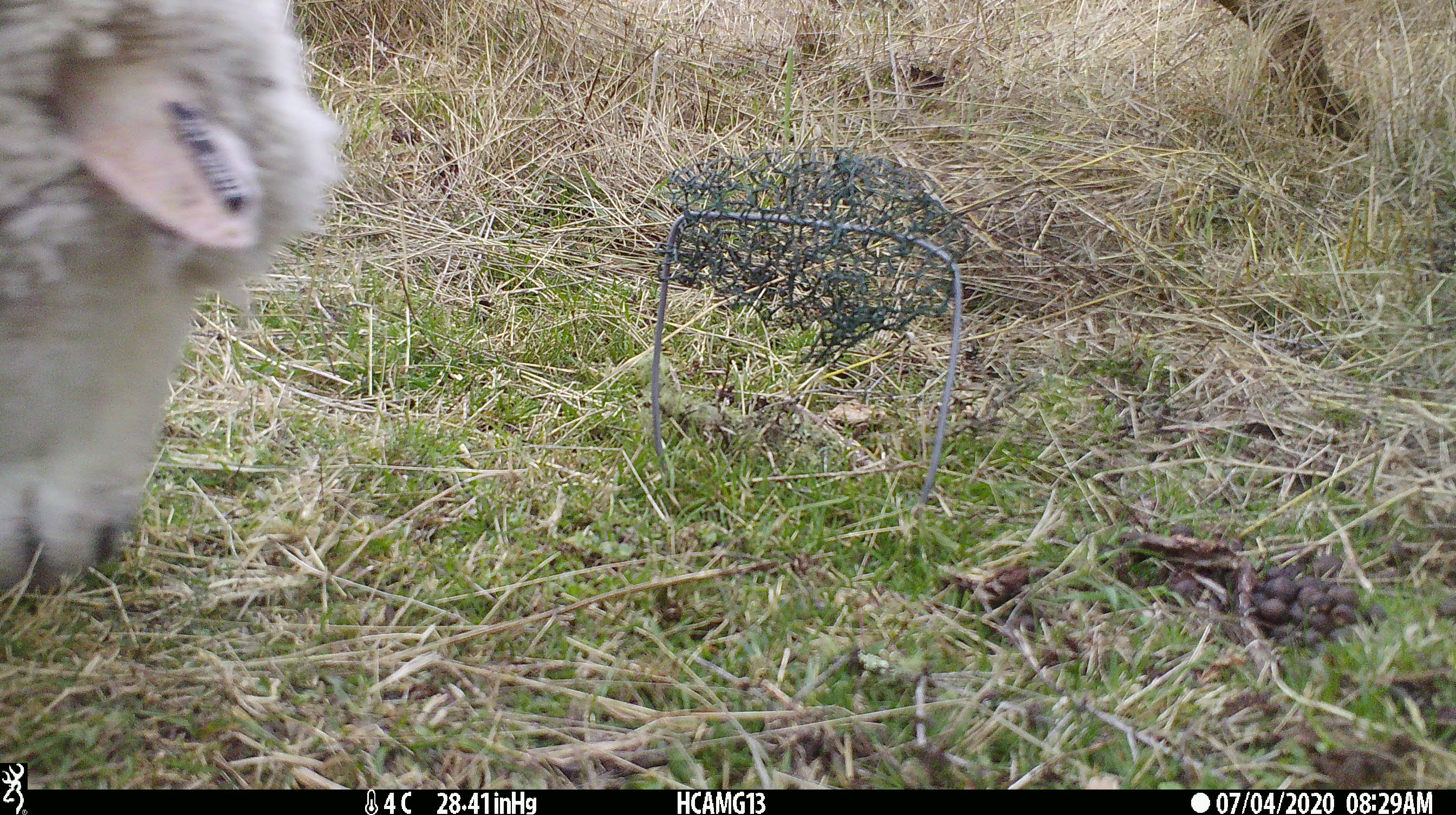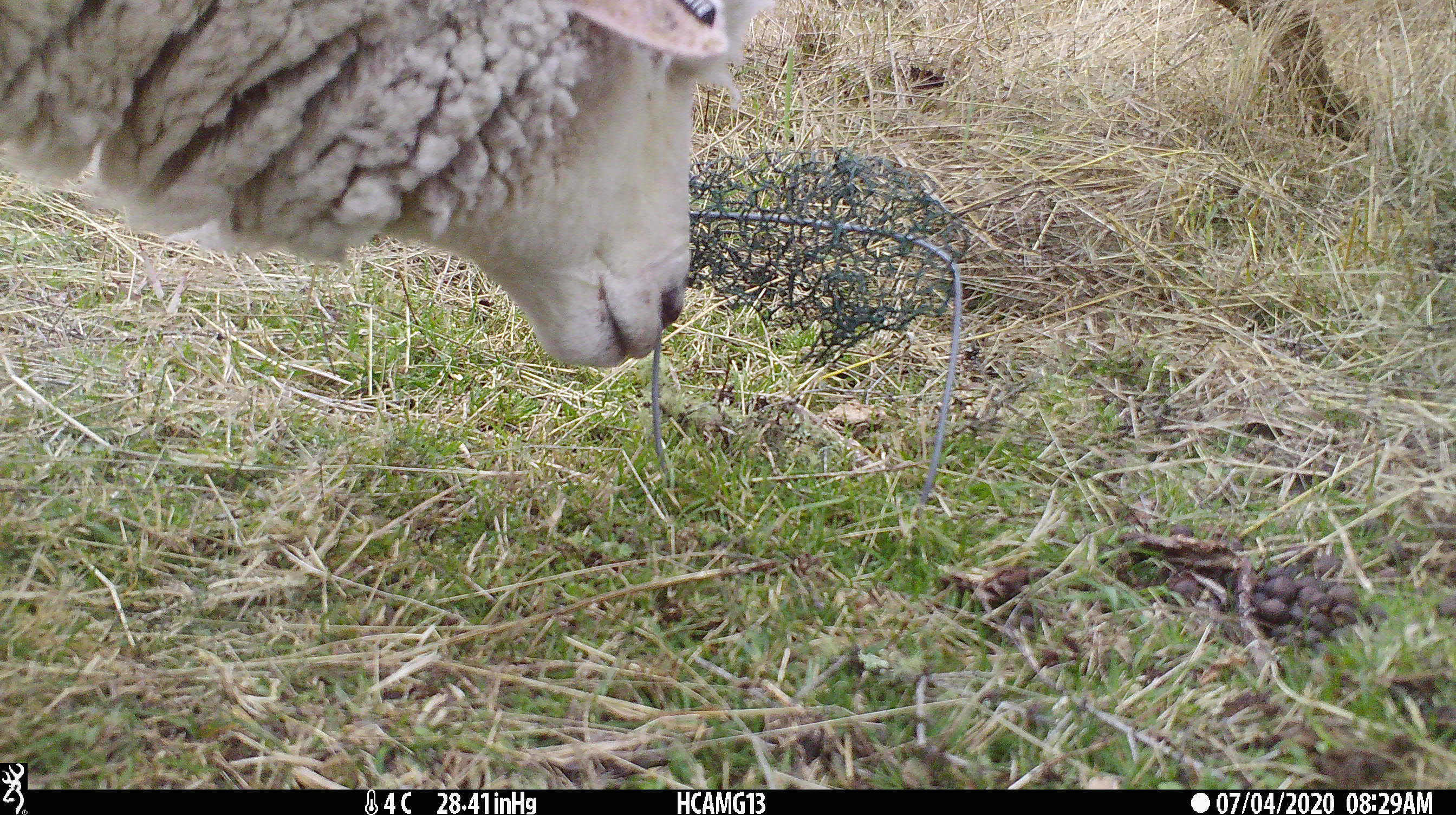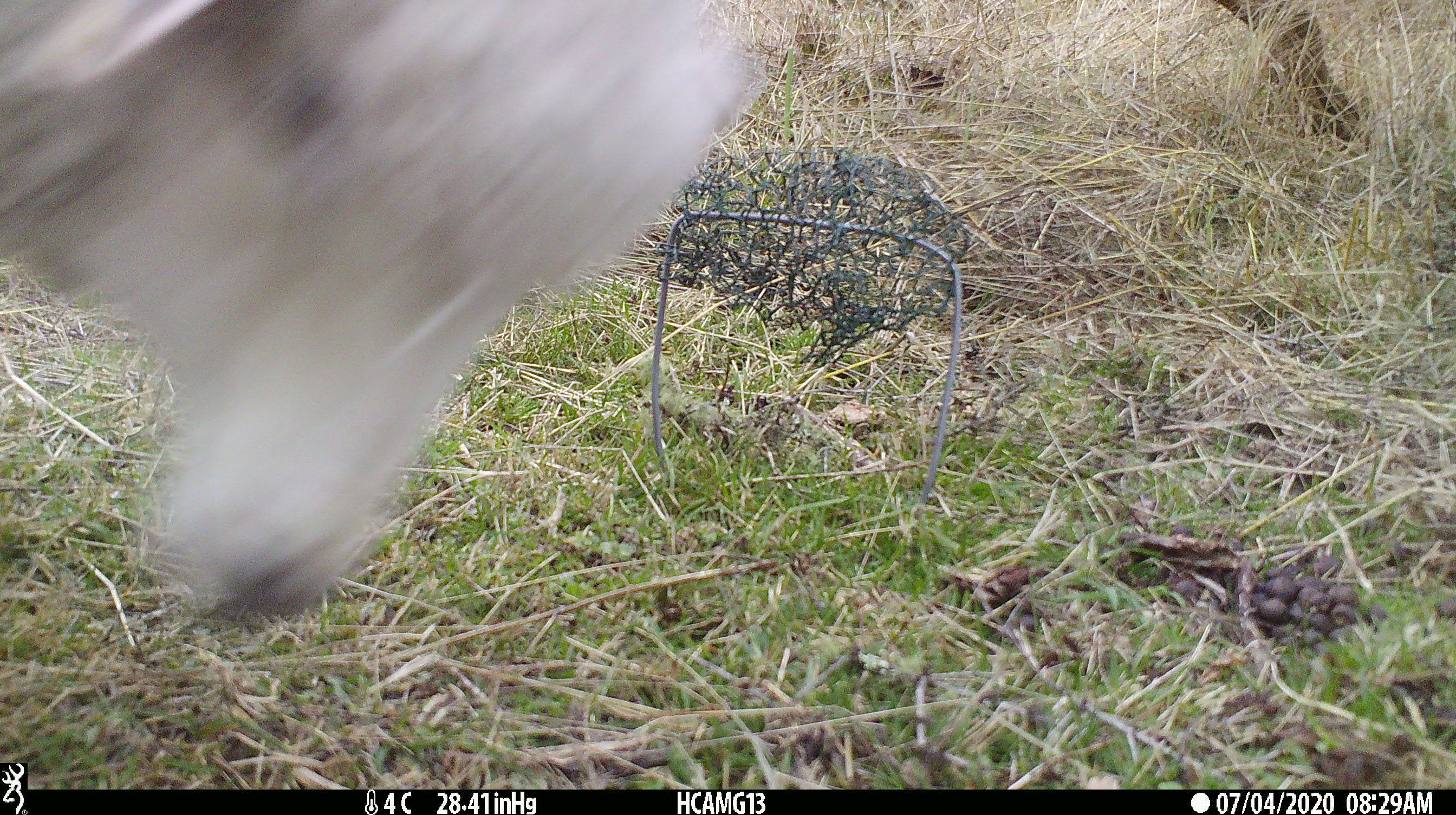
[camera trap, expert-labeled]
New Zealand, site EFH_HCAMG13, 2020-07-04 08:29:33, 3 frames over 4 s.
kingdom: Animalia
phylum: Chordata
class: Mammalia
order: Artiodactyla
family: Bovidae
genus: Ovis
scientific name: Ovis aries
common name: domestic sheep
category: sheep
Sheep (domestic sheep) (Ovis aries).